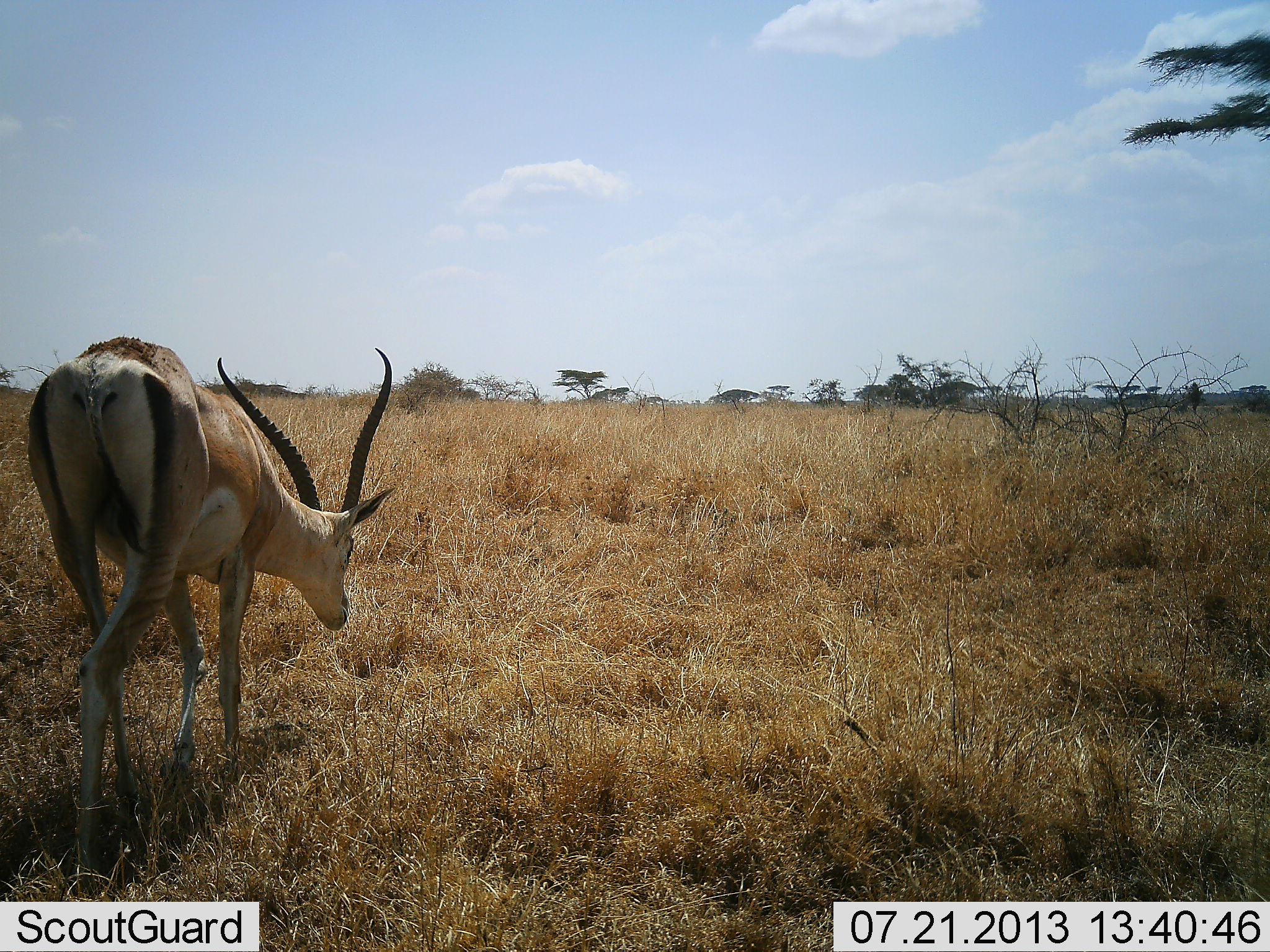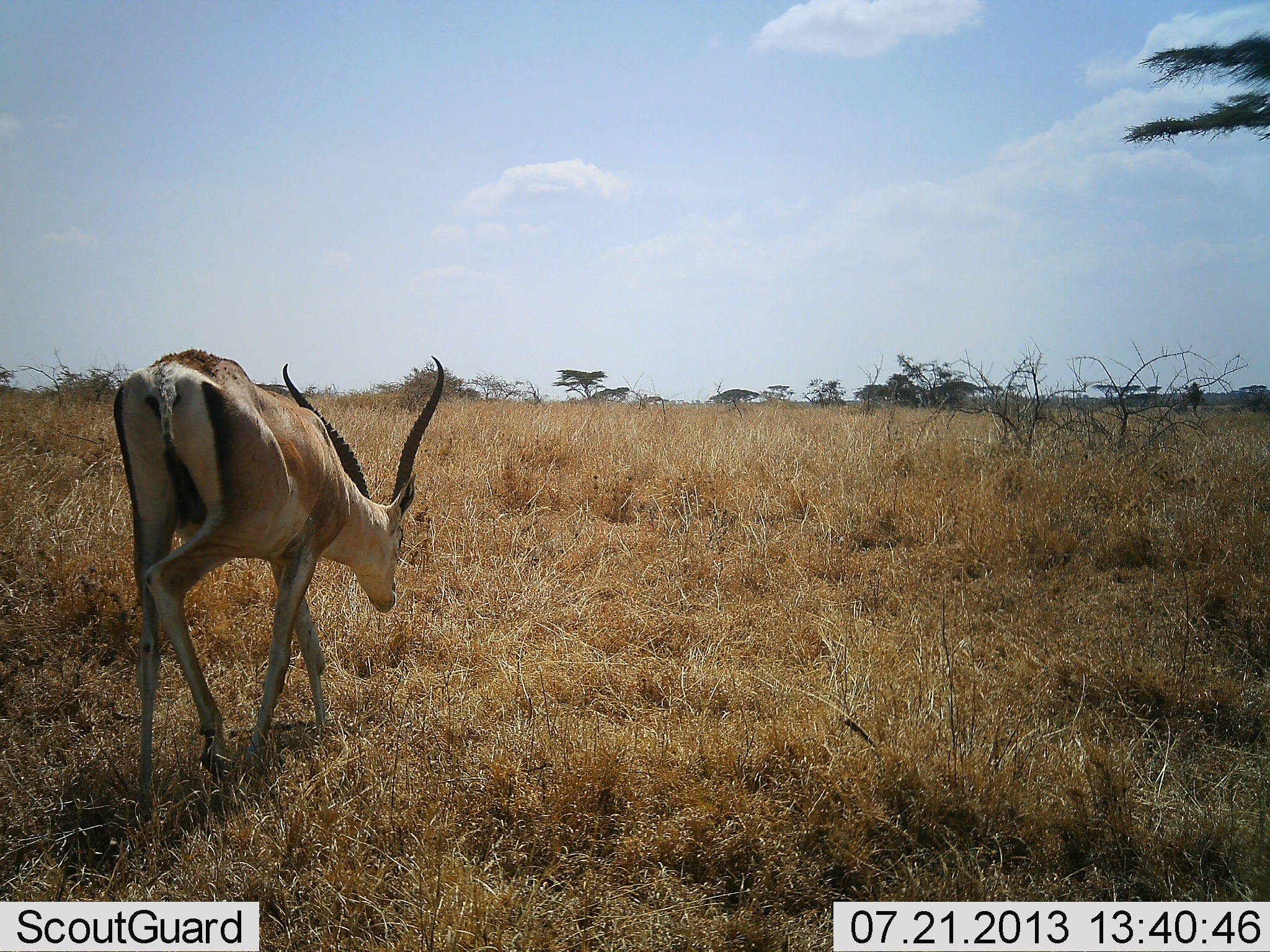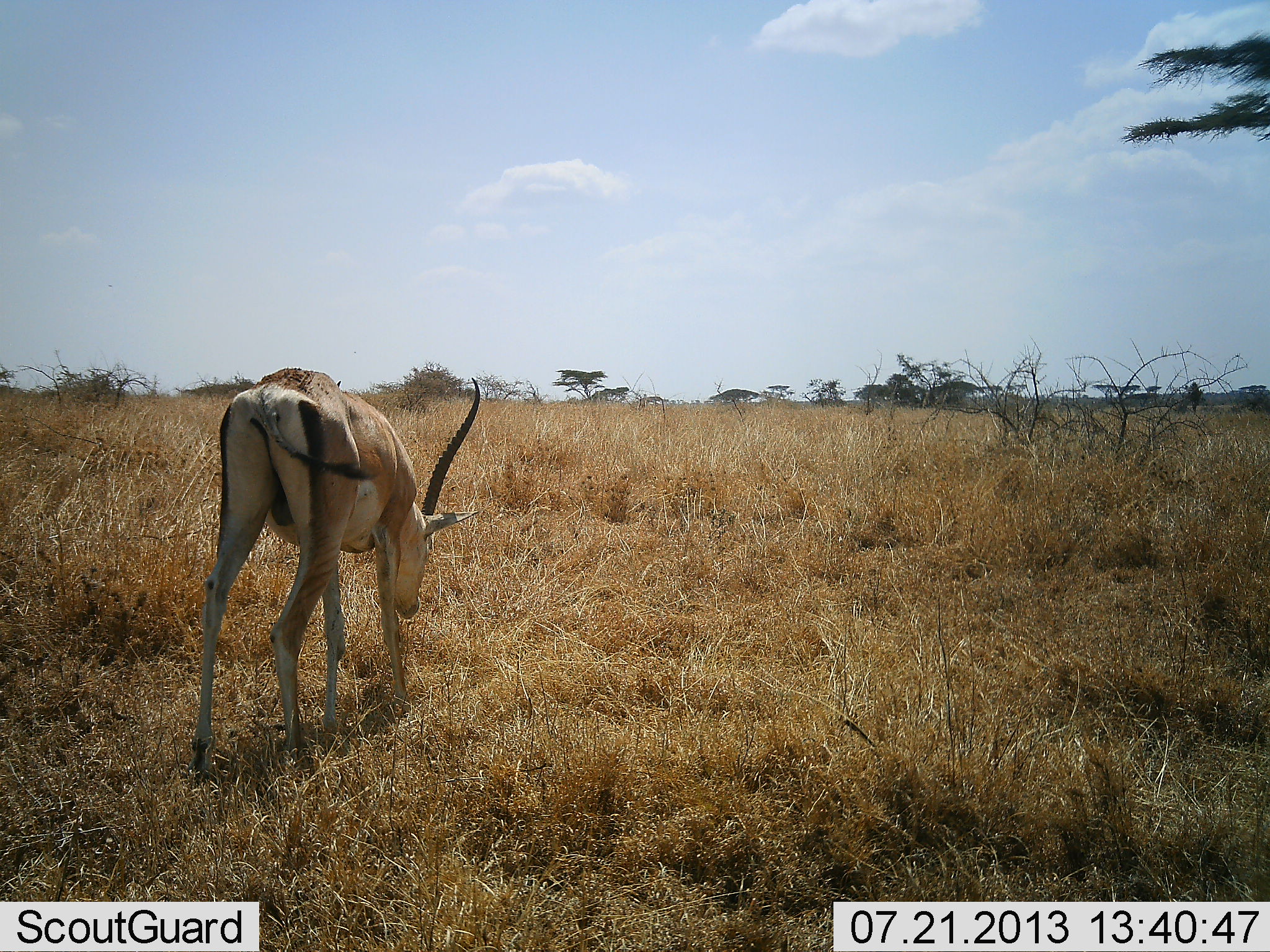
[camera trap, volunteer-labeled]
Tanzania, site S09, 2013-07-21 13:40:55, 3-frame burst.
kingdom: Animalia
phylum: Chordata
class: Mammalia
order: Artiodactyla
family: Bovidae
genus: Nanger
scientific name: Nanger granti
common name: grant's gazelle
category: gazellegrants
Gazellegrants (grant's gazelle) (Nanger granti), count 1. Behavior (volunteer vote fractions): standing 0%, resting 0%, moving 90%, interacting 0%. Young present (vote fraction): 0%. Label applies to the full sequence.